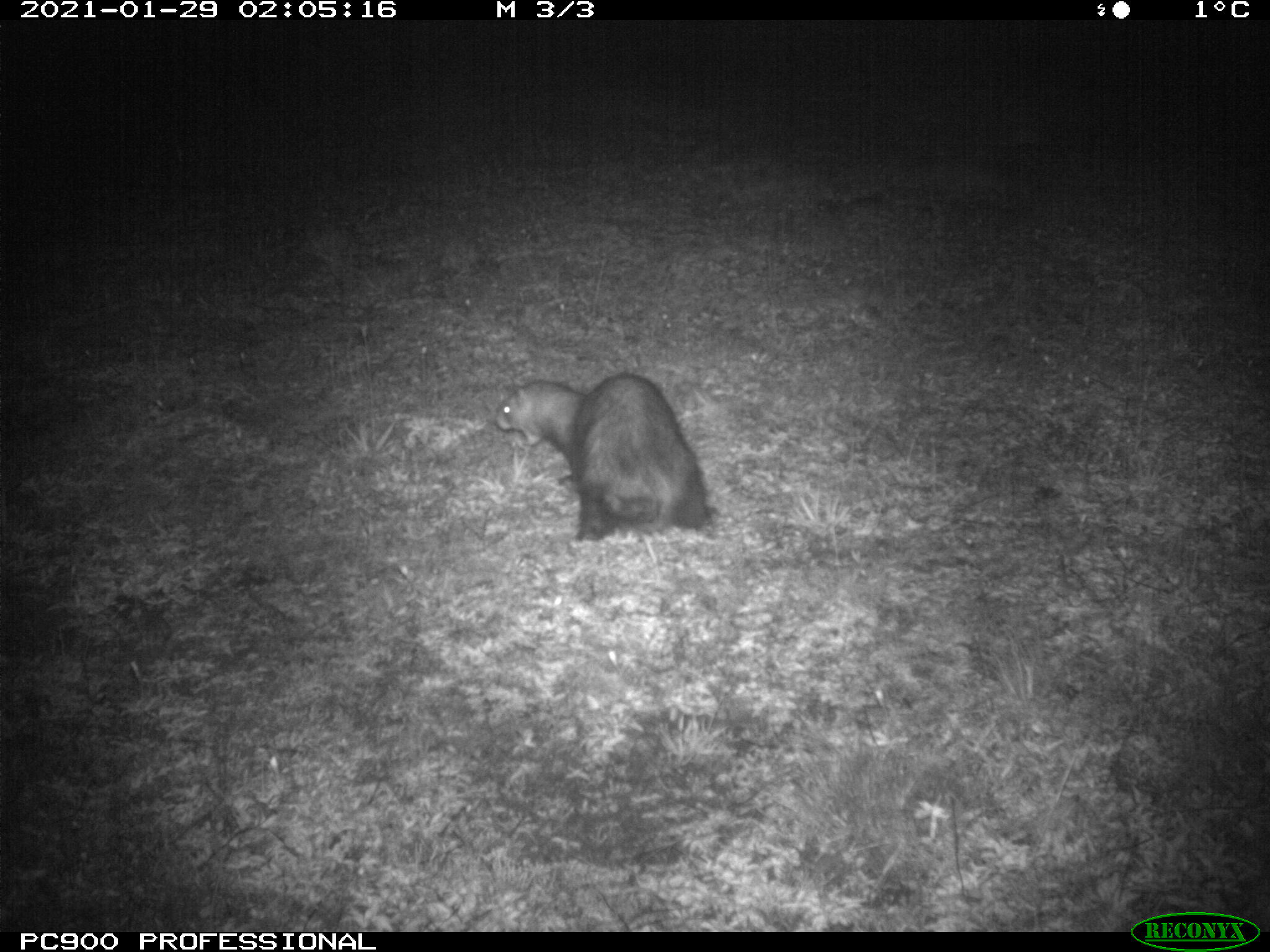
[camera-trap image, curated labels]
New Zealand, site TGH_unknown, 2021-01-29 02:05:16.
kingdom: Animalia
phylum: Chordata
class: Mammalia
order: Carnivora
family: Mustelidae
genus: Mustela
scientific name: Mustela furo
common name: ferret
Ferret (Mustela furo).